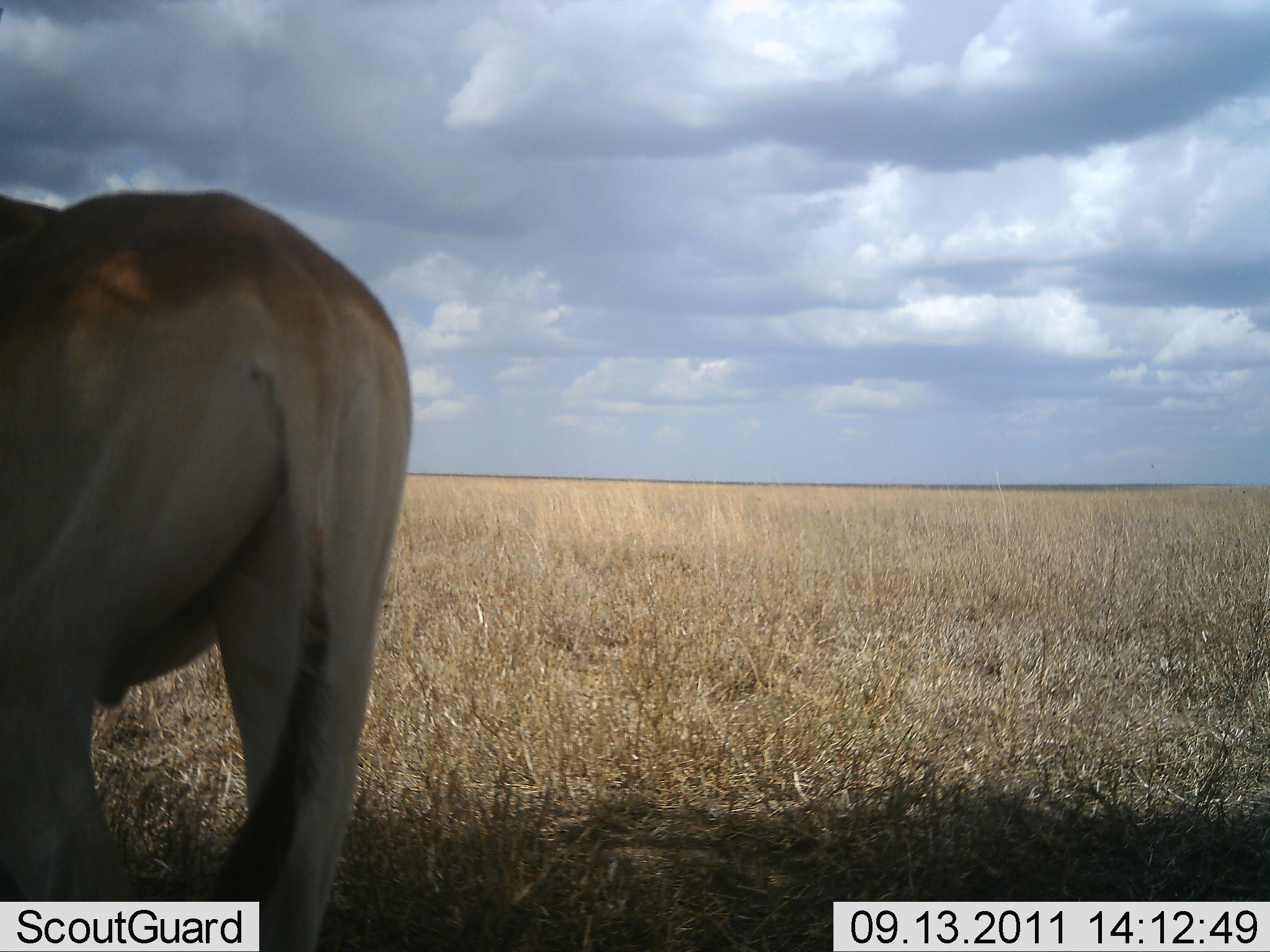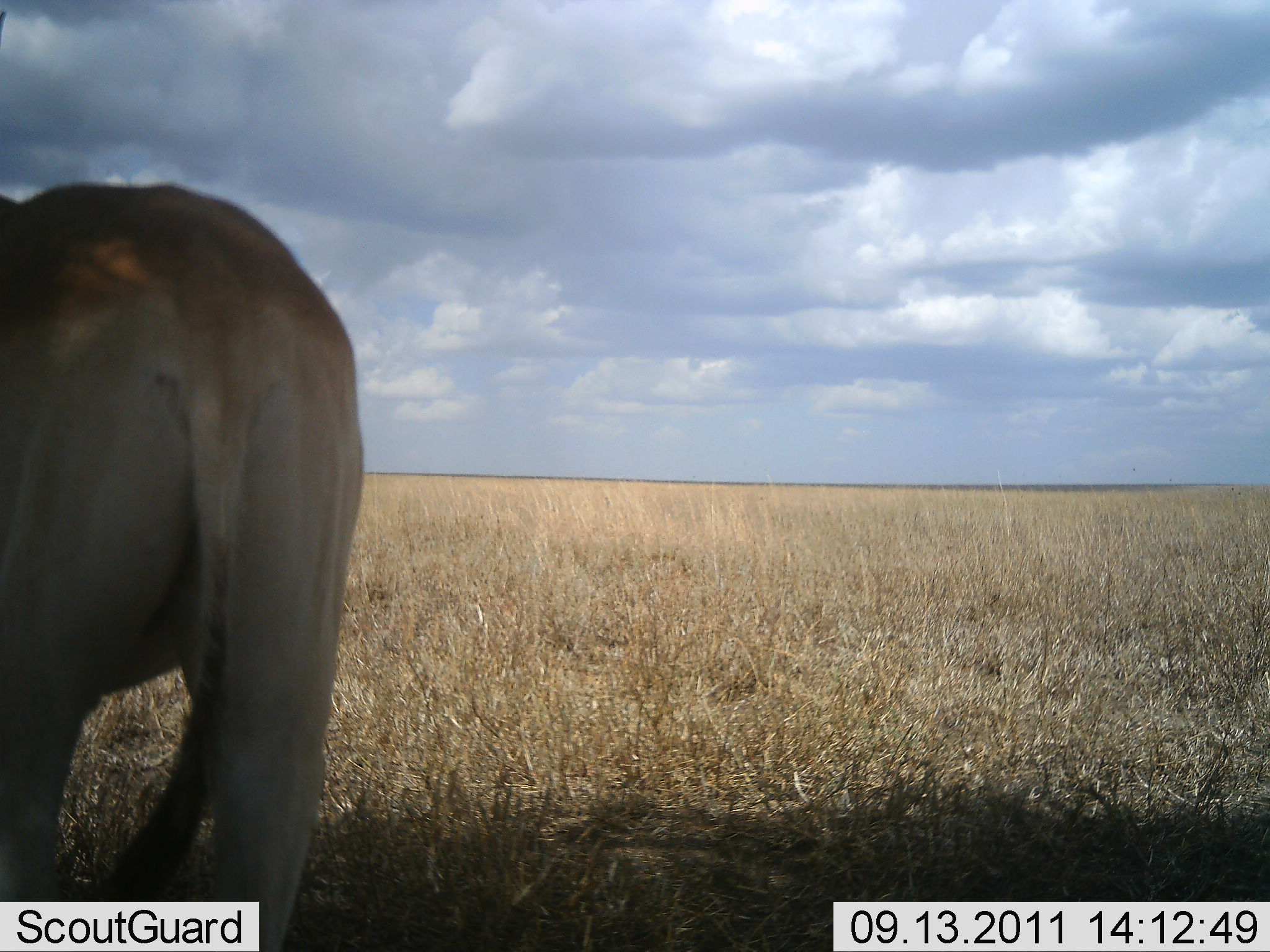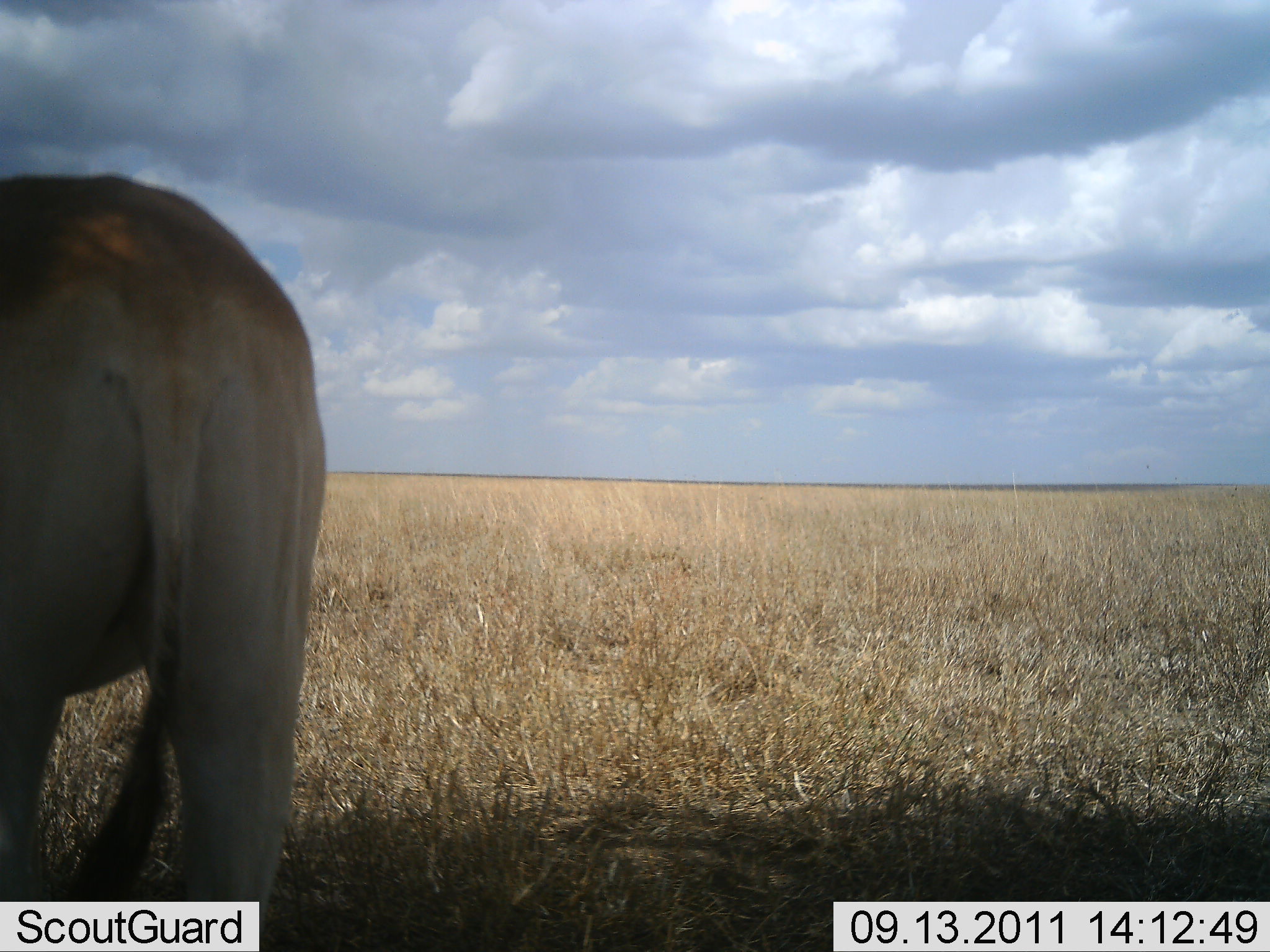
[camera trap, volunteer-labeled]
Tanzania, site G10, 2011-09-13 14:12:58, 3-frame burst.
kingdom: Animalia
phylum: Chordata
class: Mammalia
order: Carnivora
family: Felidae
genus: Panthera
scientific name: Panthera leo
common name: lion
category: lionfemale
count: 1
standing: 92%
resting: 0%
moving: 8%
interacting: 0%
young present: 0%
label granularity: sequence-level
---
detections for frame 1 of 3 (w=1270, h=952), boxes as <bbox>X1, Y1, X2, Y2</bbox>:
animal: <bbox>0, 189, 413, 952</bbox>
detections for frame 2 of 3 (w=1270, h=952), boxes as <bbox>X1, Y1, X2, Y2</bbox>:
animal: <bbox>1, 178, 366, 952</bbox>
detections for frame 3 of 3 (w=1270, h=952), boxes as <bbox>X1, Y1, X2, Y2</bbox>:
animal: <bbox>0, 171, 328, 952</bbox>